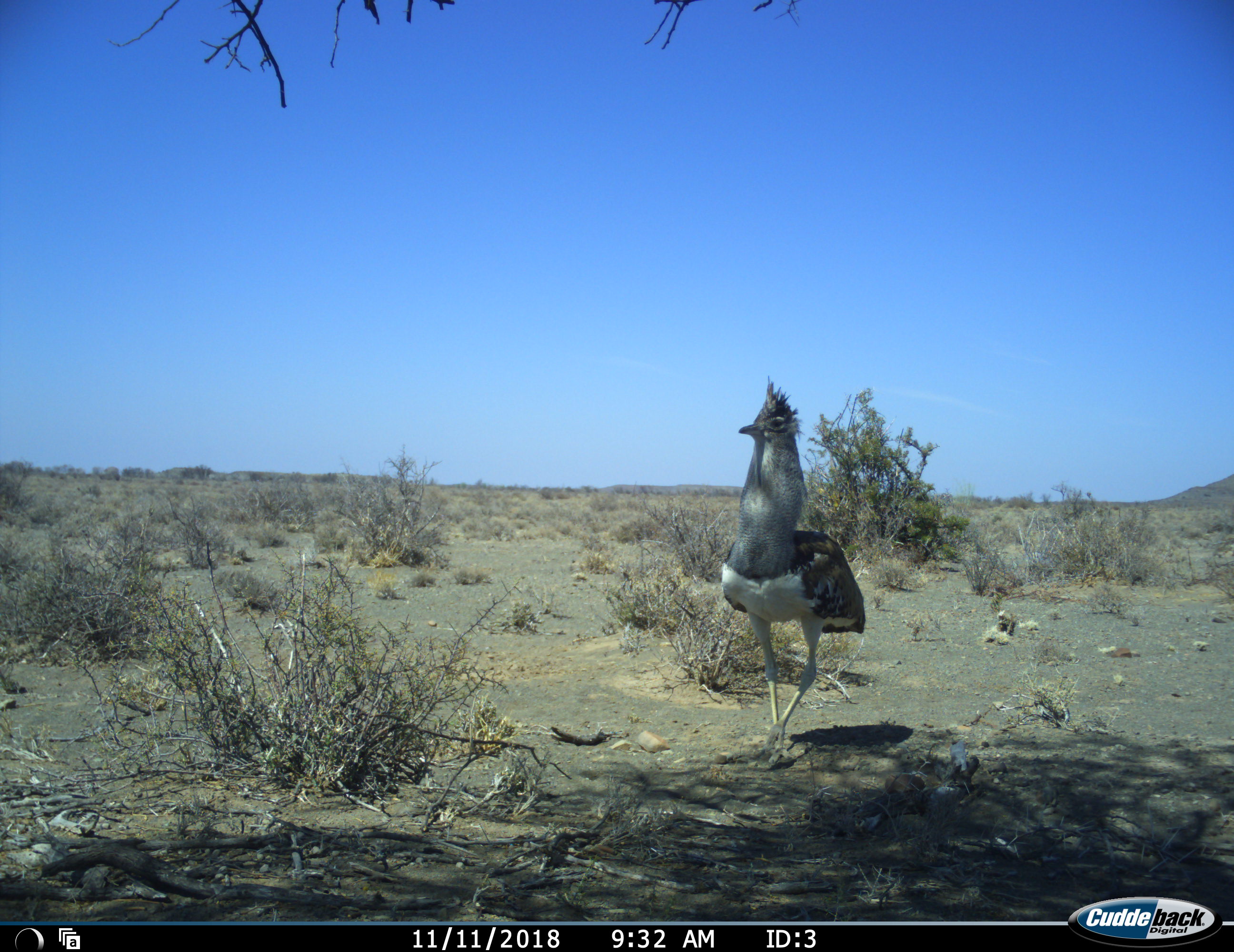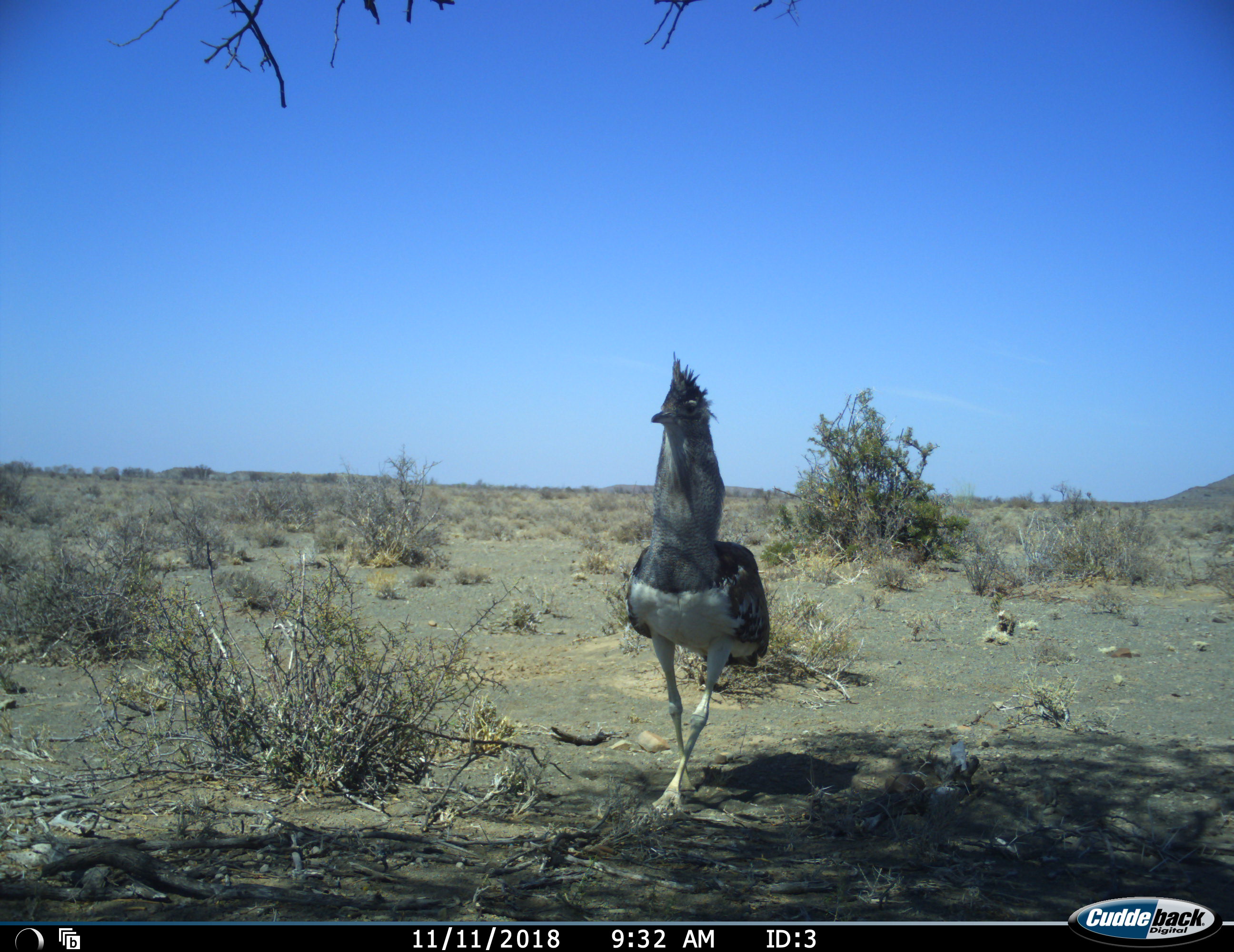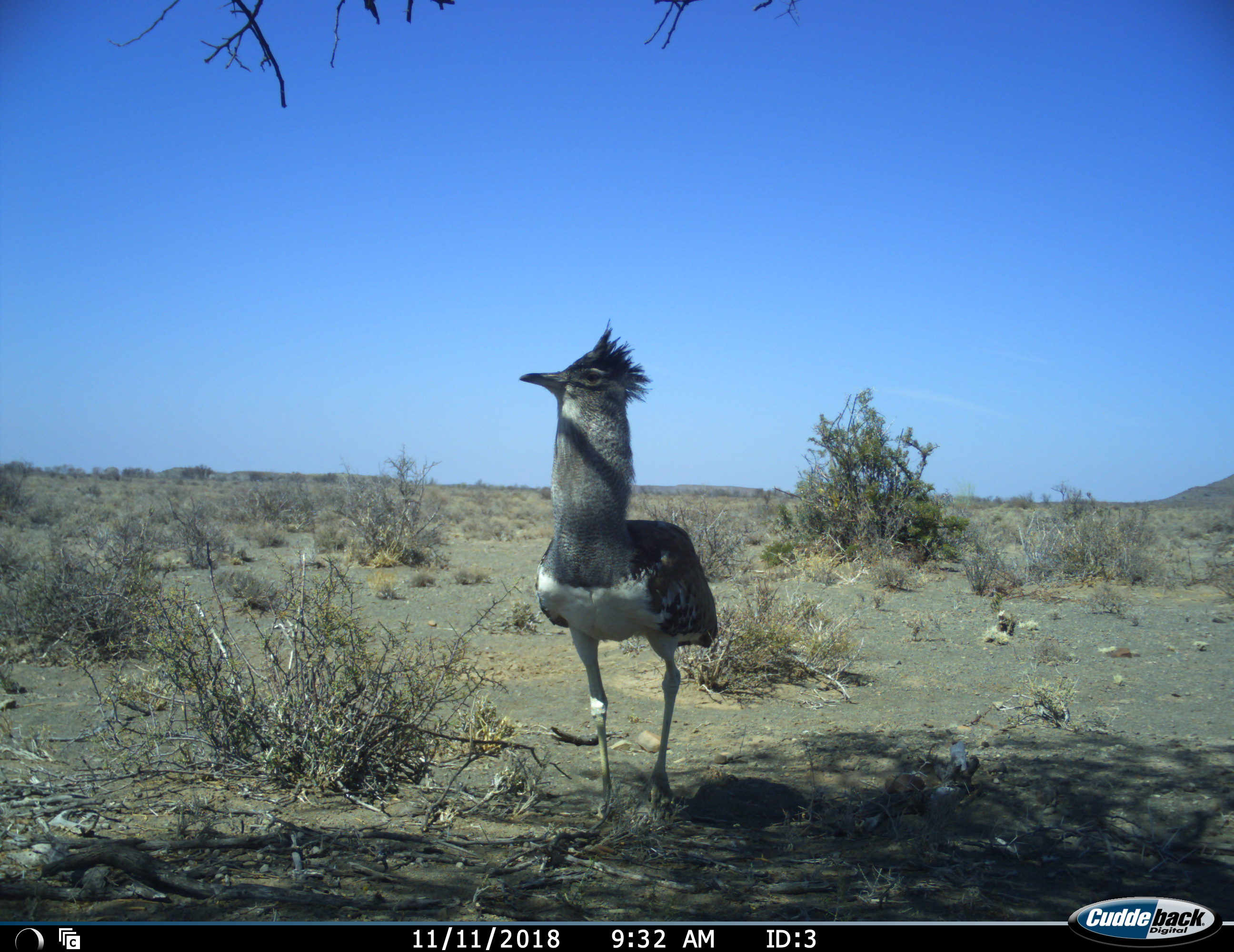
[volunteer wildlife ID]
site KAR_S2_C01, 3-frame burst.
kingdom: Animalia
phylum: Chordata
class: Aves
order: Otidiformes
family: Otididae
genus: Ardeotis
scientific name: Ardeotis kori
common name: kori bustard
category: bustardkori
Bustardkori (kori bustard) (Ardeotis kori), count 1. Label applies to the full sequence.